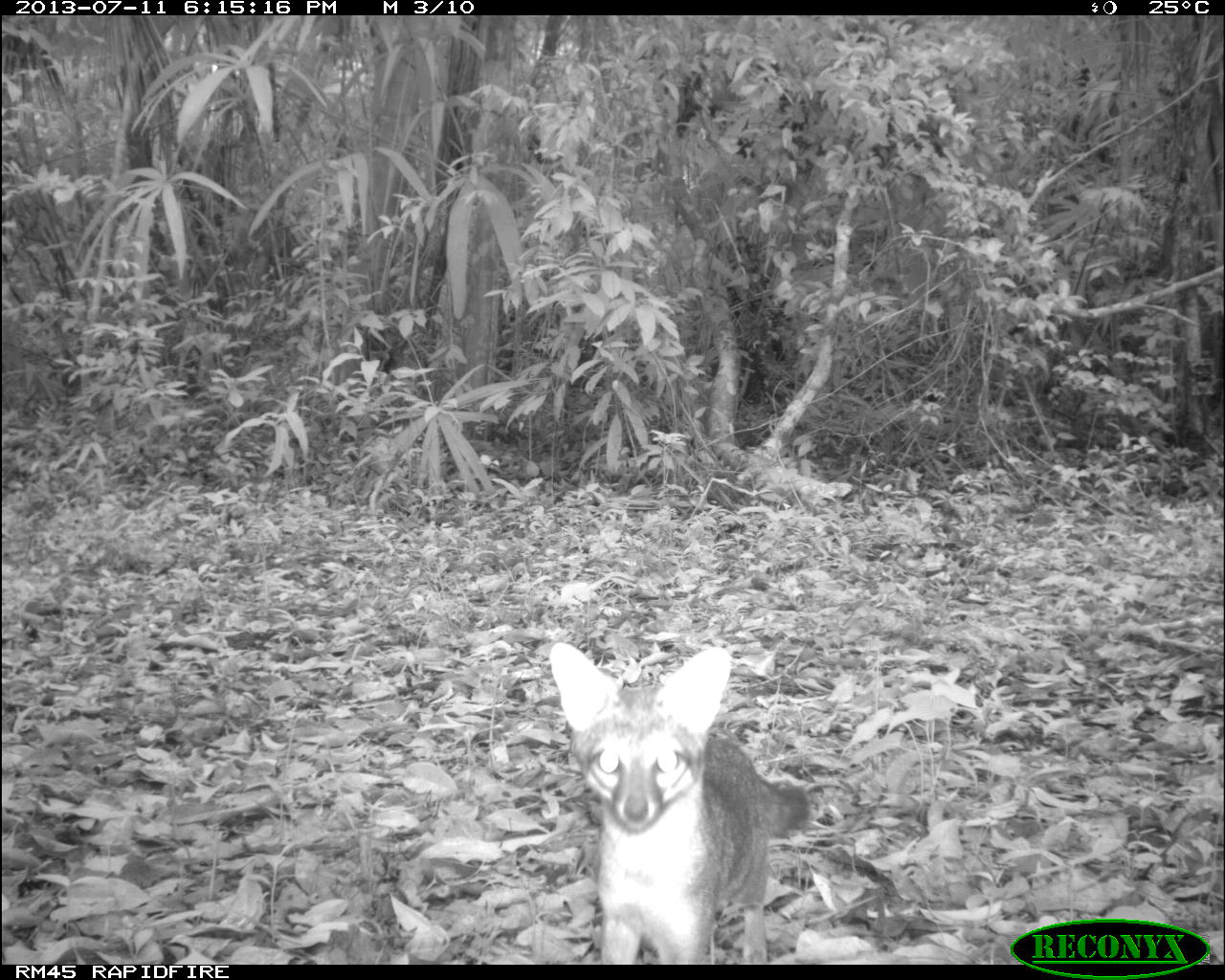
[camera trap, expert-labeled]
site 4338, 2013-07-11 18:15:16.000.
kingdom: Animalia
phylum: Chordata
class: Mammalia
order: Carnivora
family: Canidae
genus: Urocyon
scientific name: Urocyon cinereoargenteus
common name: gray fox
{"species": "Urocyon cinereoargenteus (gray fox)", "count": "1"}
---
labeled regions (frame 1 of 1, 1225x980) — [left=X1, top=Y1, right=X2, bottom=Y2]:
urocyon cinereoargenteus: [left=544, top=642, right=810, bottom=965]